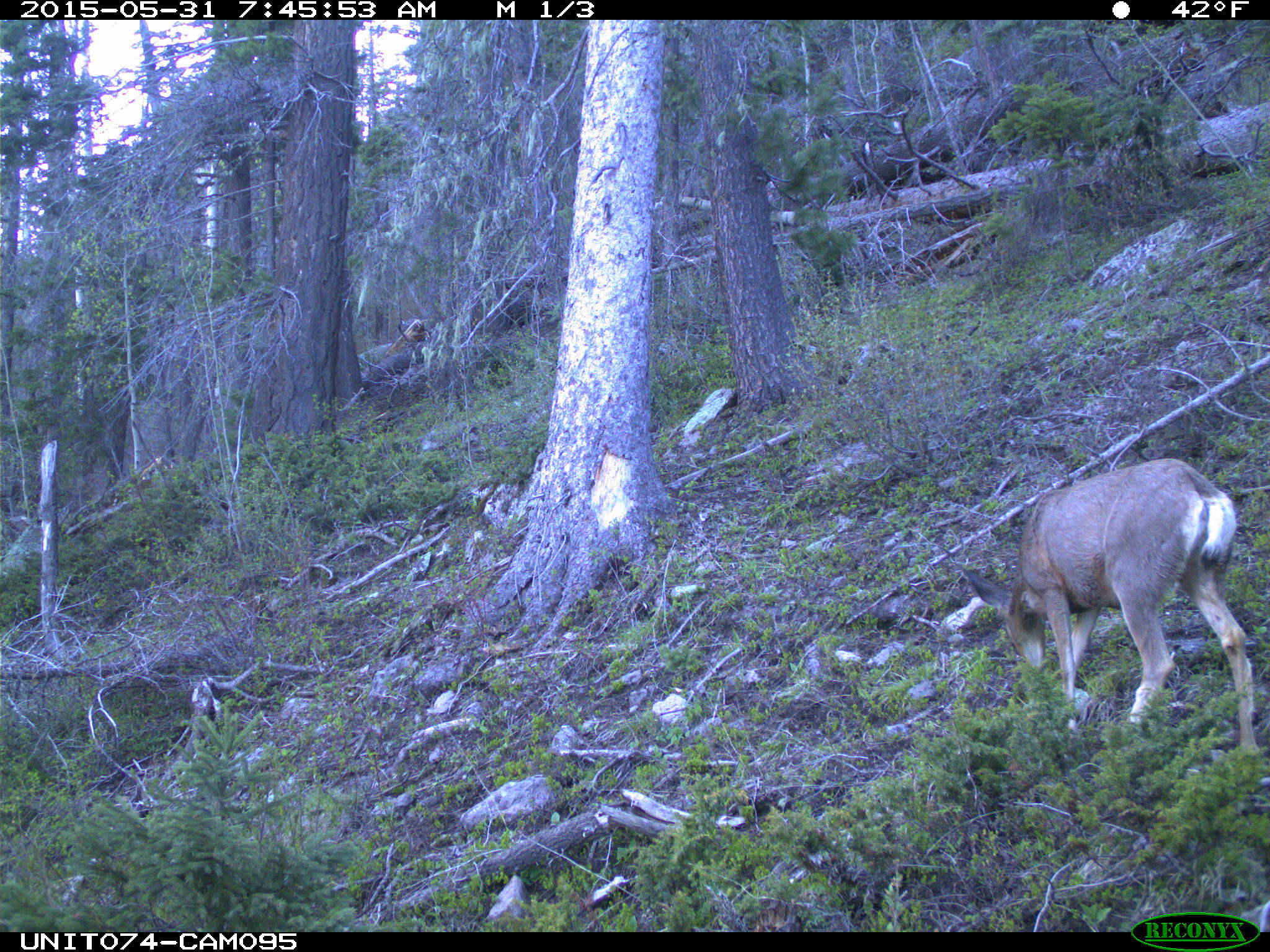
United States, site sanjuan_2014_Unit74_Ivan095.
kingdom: Animalia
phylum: Chordata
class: Mammalia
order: Artiodactyla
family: Cervidae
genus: Odocoileus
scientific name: Odocoileus hemionus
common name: mule deer